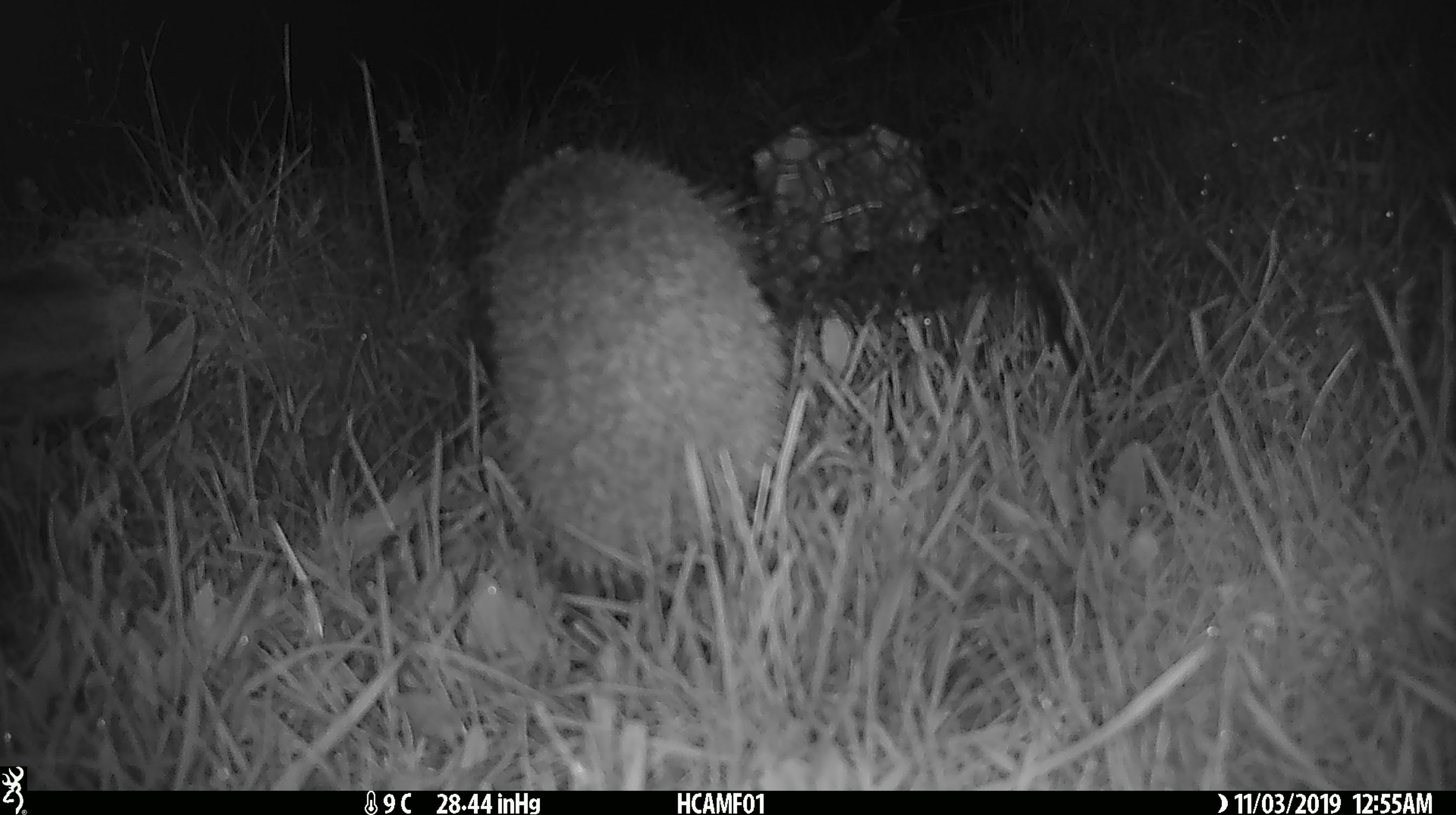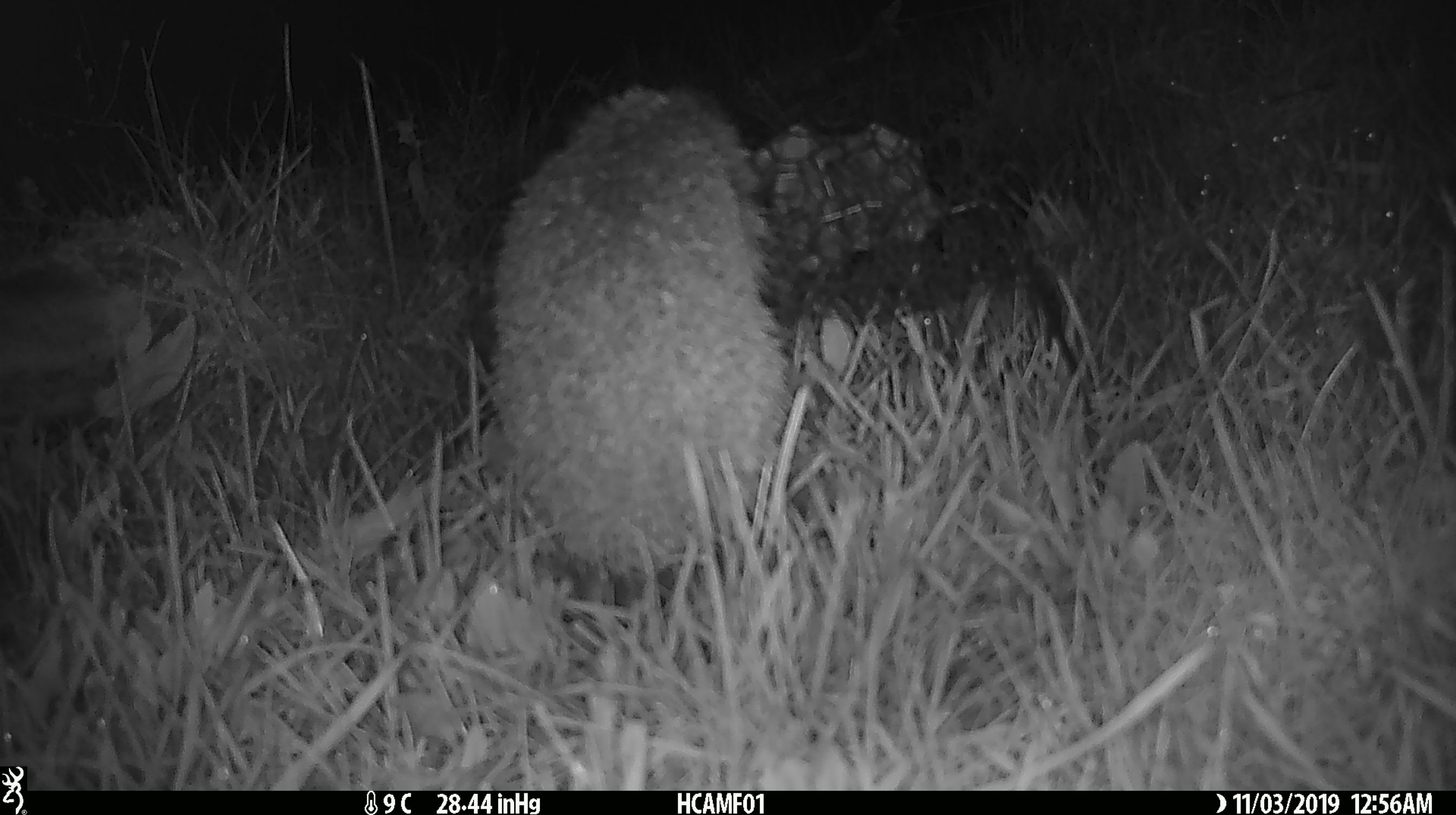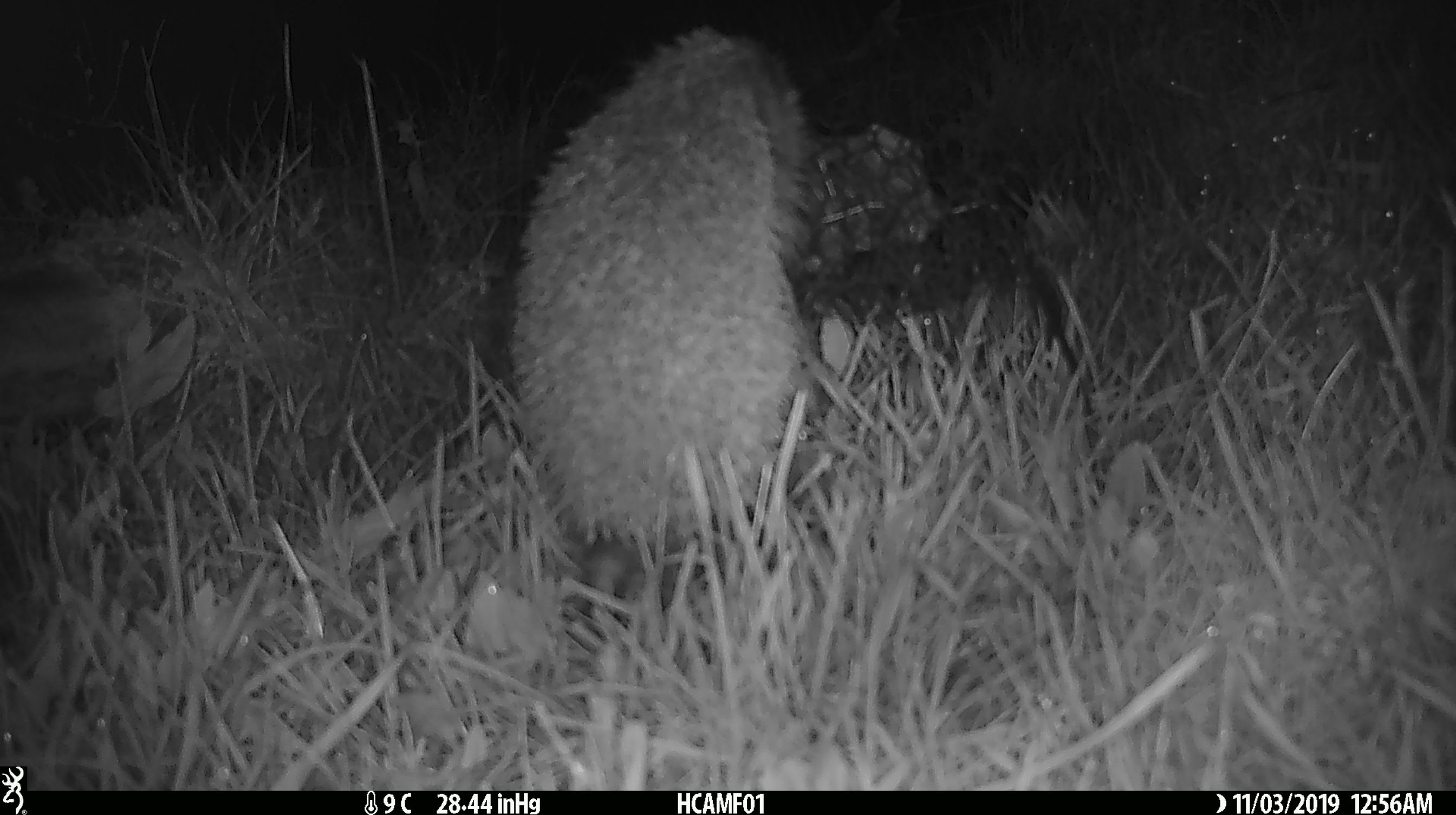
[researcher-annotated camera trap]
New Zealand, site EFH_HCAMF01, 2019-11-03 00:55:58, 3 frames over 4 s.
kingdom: Animalia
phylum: Chordata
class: Mammalia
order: Eulipotyphla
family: Erinaceidae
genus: Erinaceus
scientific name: Erinaceus europaeus europaeus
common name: european hedgehog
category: hedgehog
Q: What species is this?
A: Hedgehog (european hedgehog) (Erinaceus europaeus europaeus).